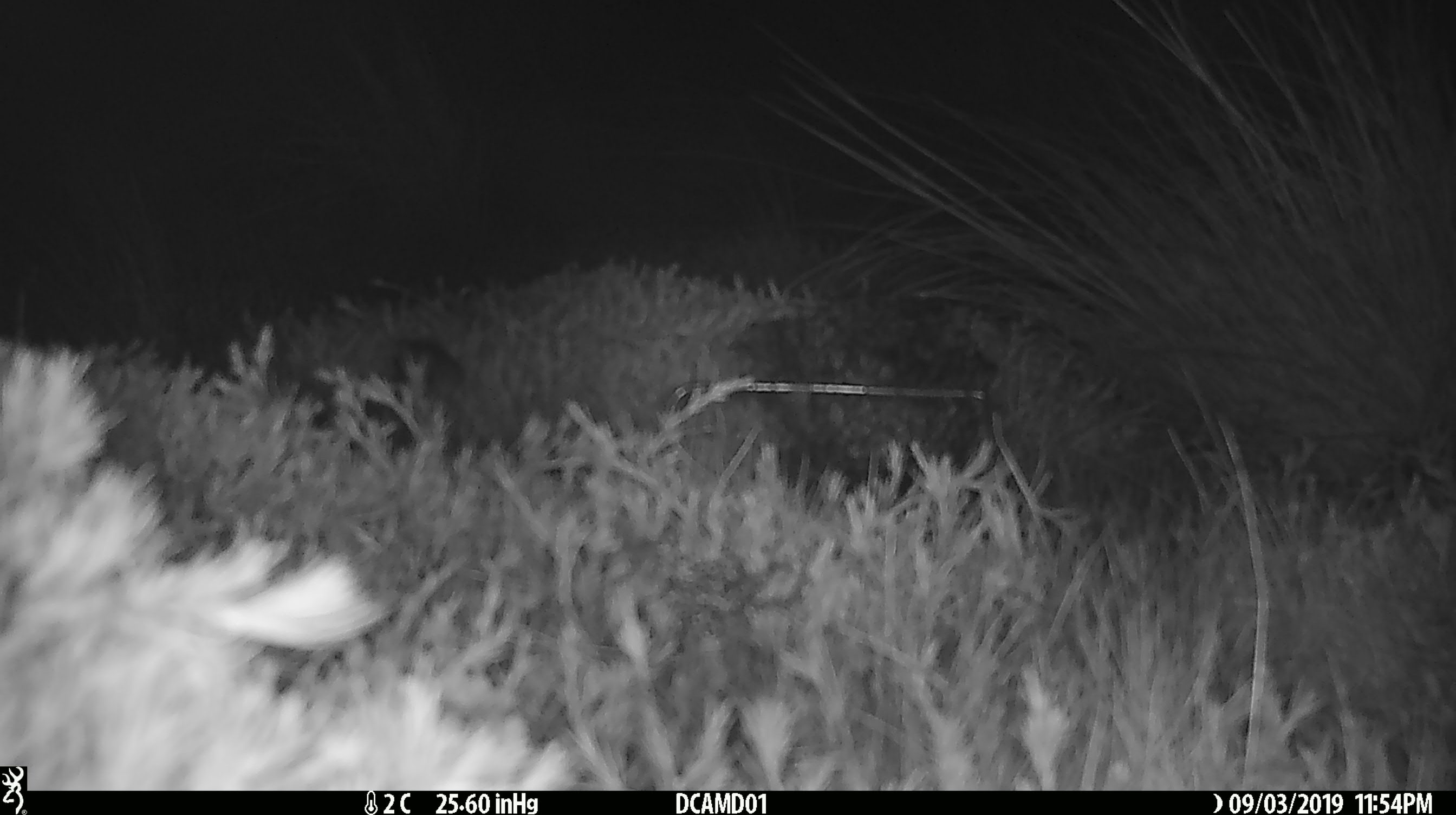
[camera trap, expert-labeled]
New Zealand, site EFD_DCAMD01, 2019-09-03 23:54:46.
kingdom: Animalia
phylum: Chordata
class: Mammalia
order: Rodentia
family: Muridae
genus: Mus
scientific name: Mus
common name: mouse